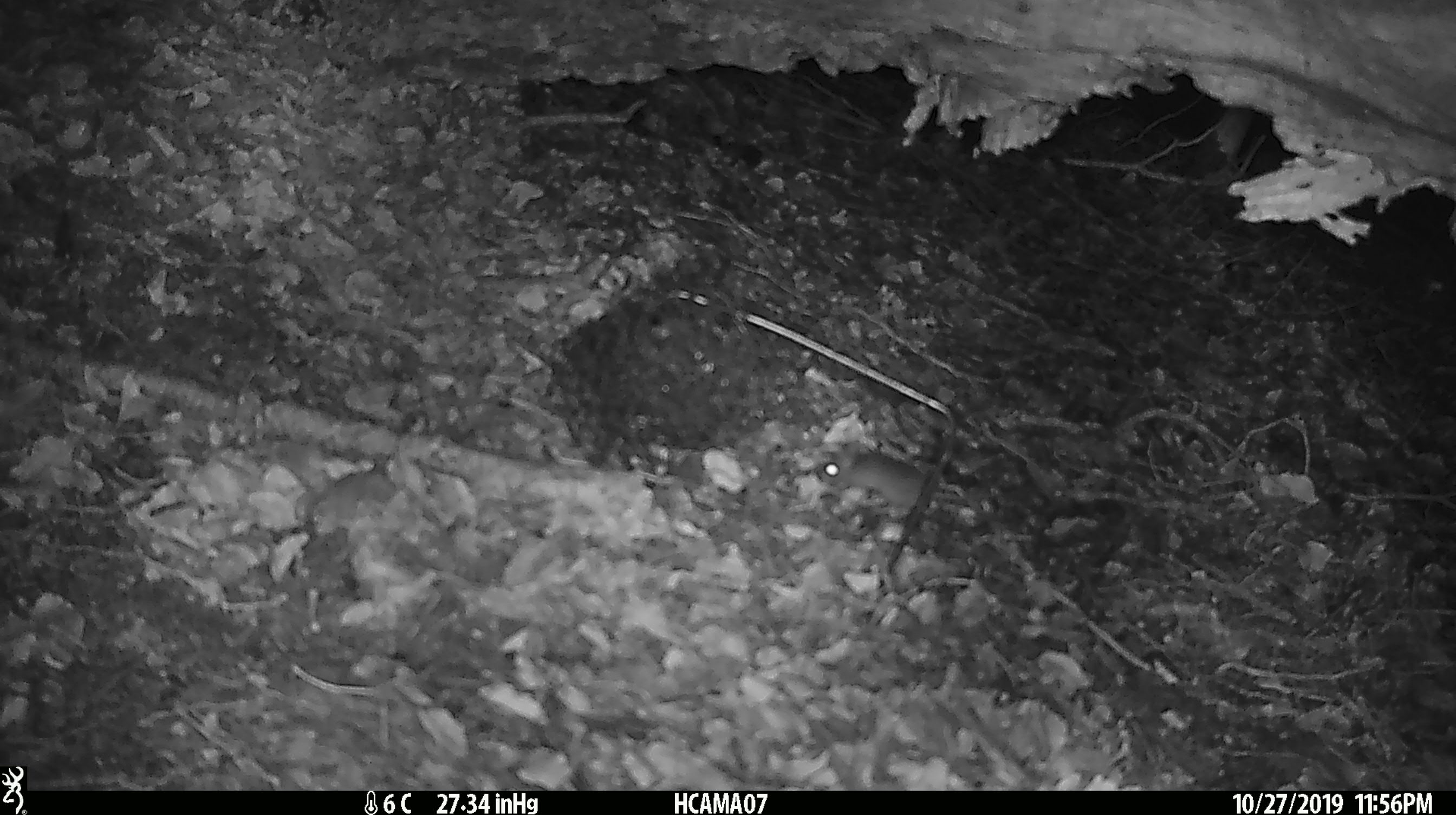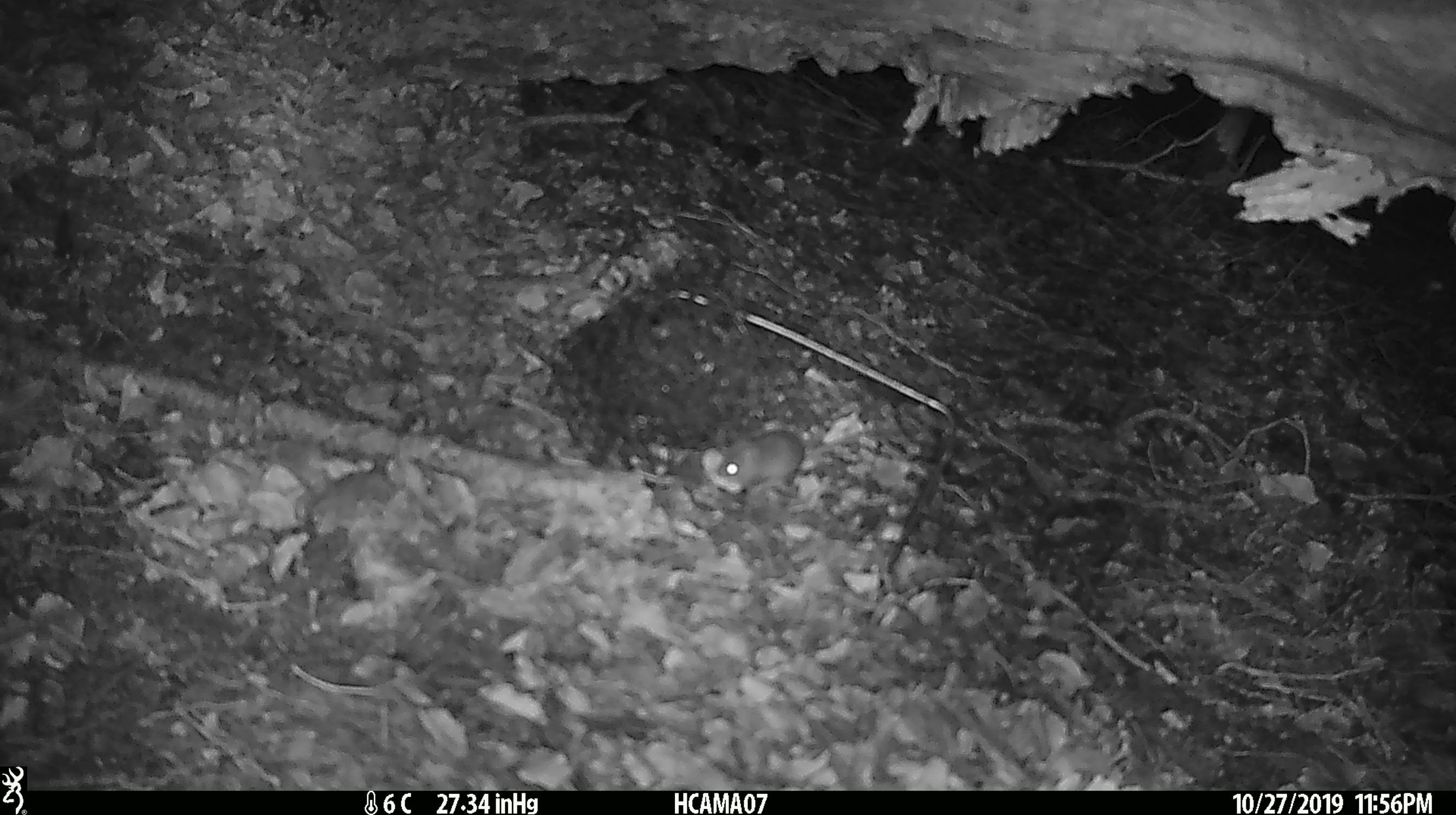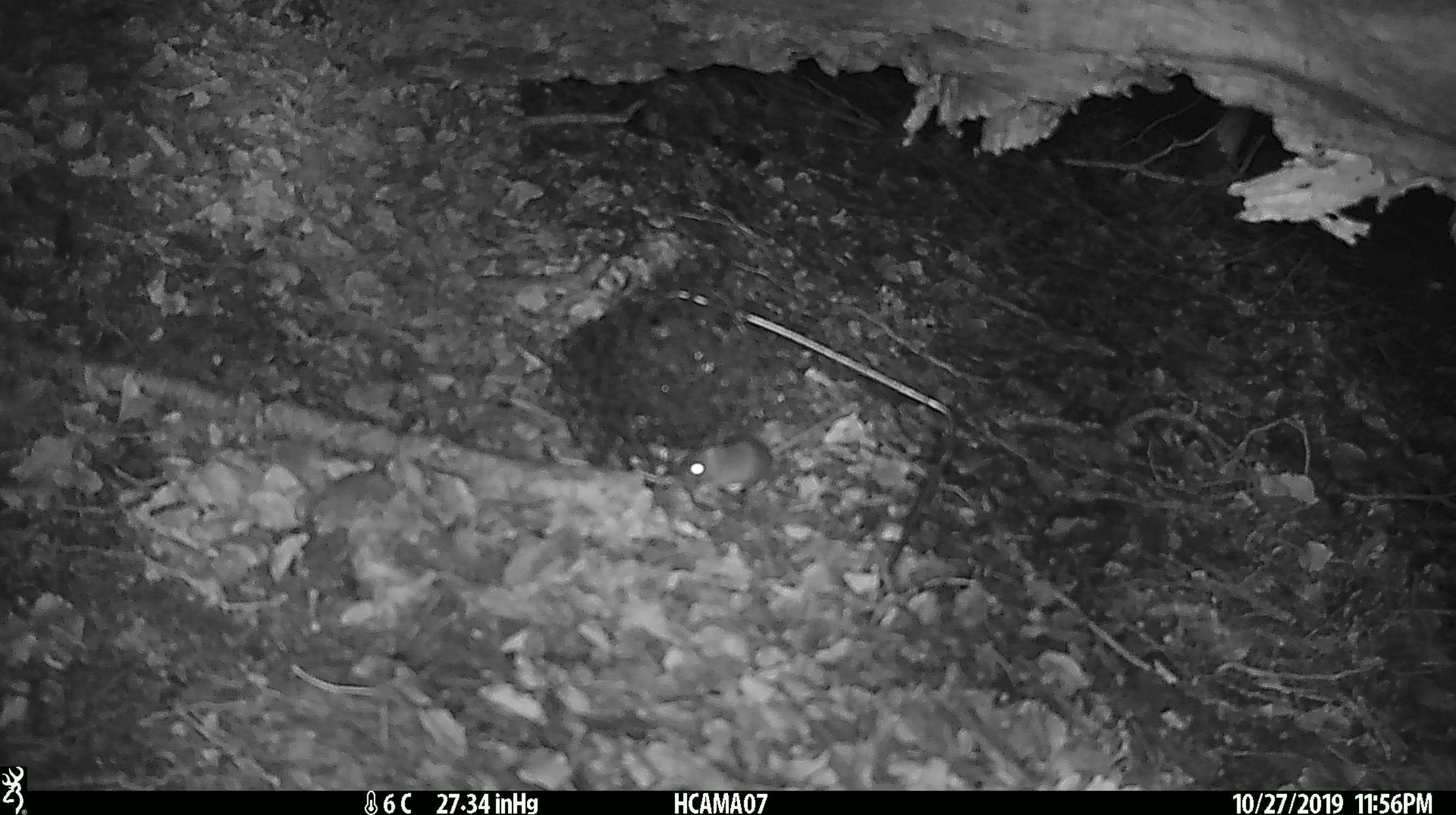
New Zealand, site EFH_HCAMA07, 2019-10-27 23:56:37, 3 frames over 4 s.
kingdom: Animalia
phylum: Chordata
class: Mammalia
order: Rodentia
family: Muridae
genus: Mus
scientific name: Mus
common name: mouse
Mouse (Mus).